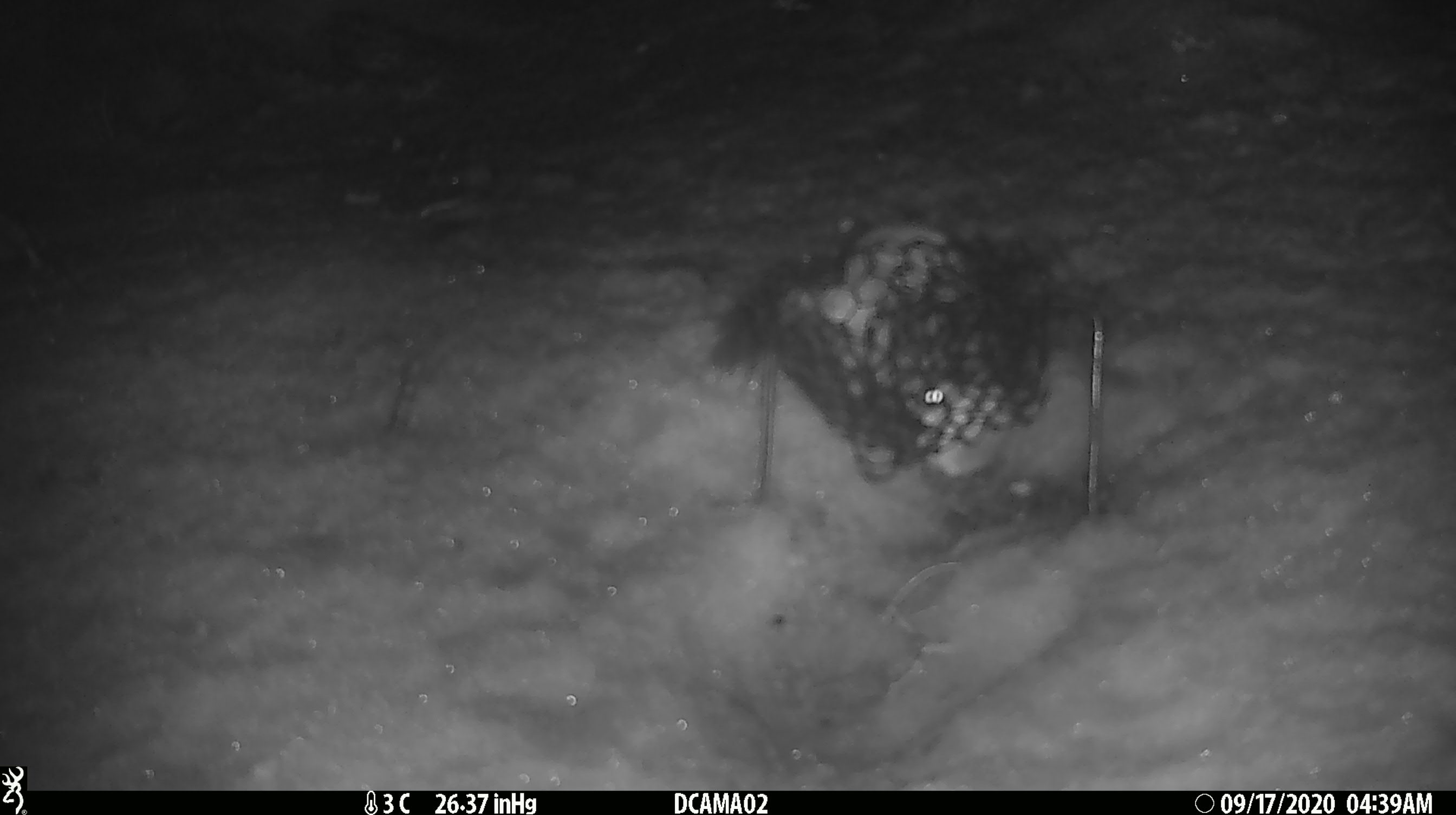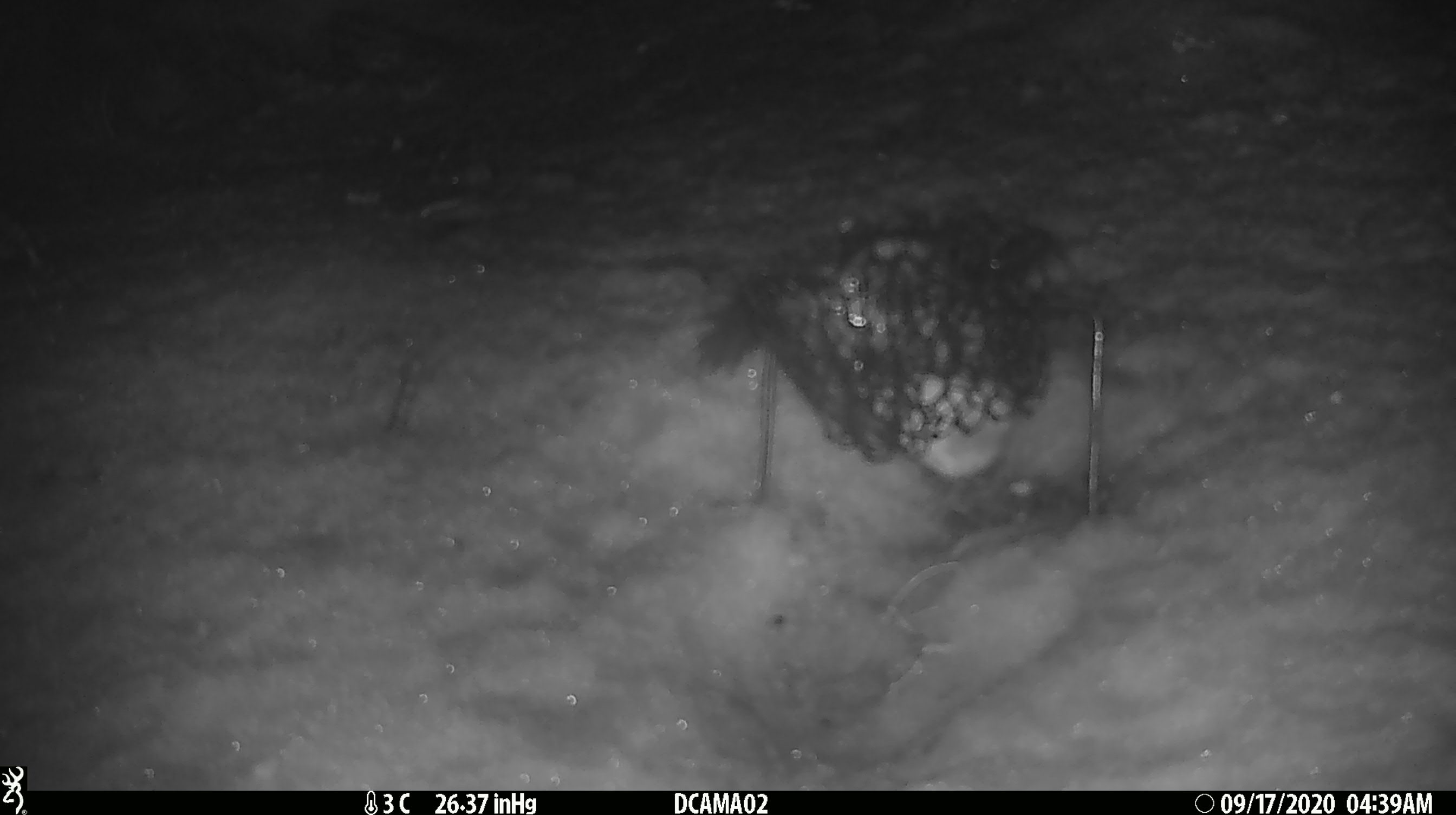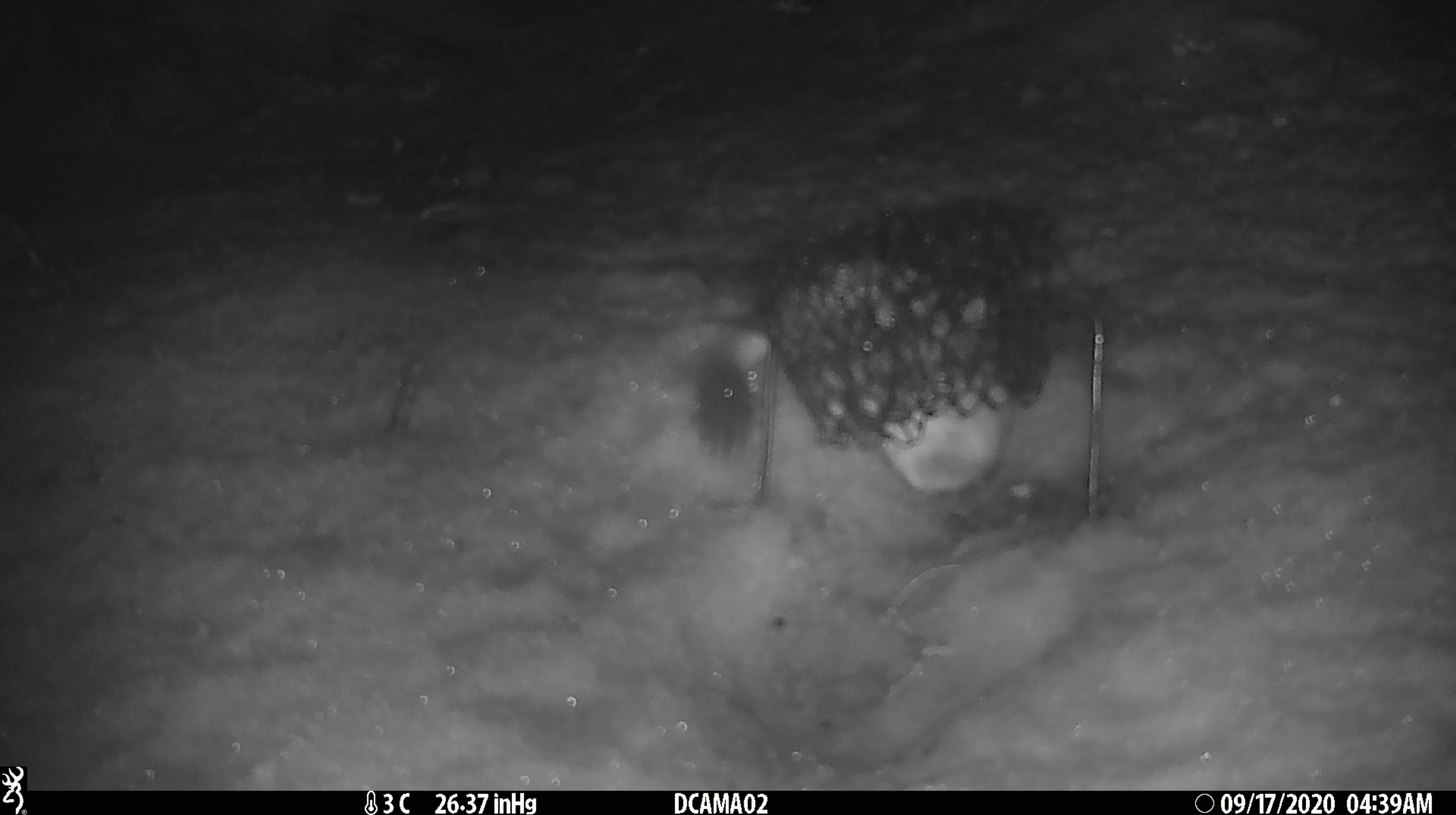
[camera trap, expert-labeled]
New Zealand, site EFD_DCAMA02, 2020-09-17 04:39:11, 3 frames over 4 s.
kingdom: Animalia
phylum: Chordata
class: Mammalia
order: Carnivora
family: Mustelidae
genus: Mustela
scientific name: Mustela erminea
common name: stoat